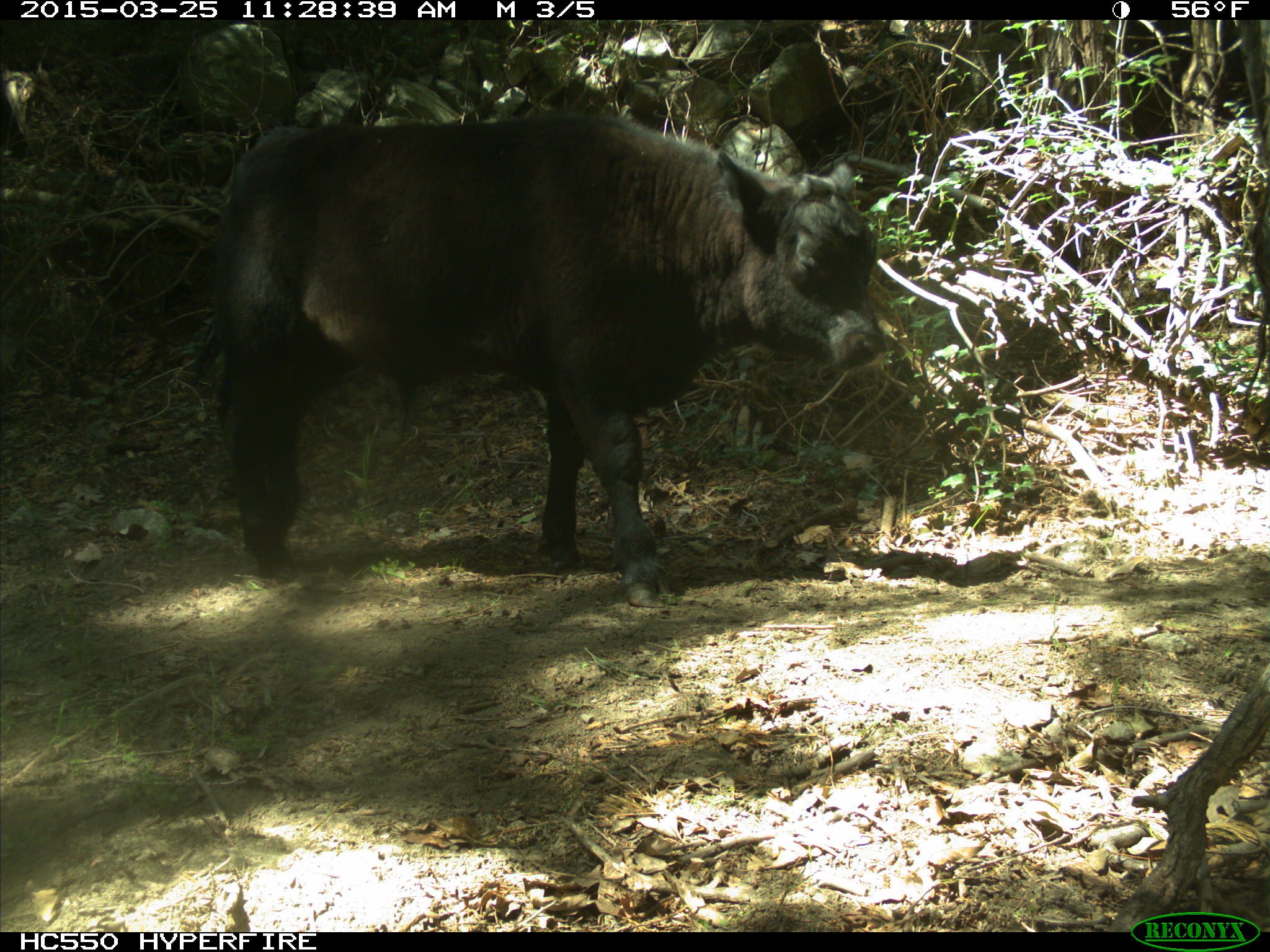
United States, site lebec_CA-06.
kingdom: Animalia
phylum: Chordata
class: Mammalia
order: Artiodactyla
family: Bovidae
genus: Bos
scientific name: Bos taurus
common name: domestic cow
Bos taurus (domestic cow).